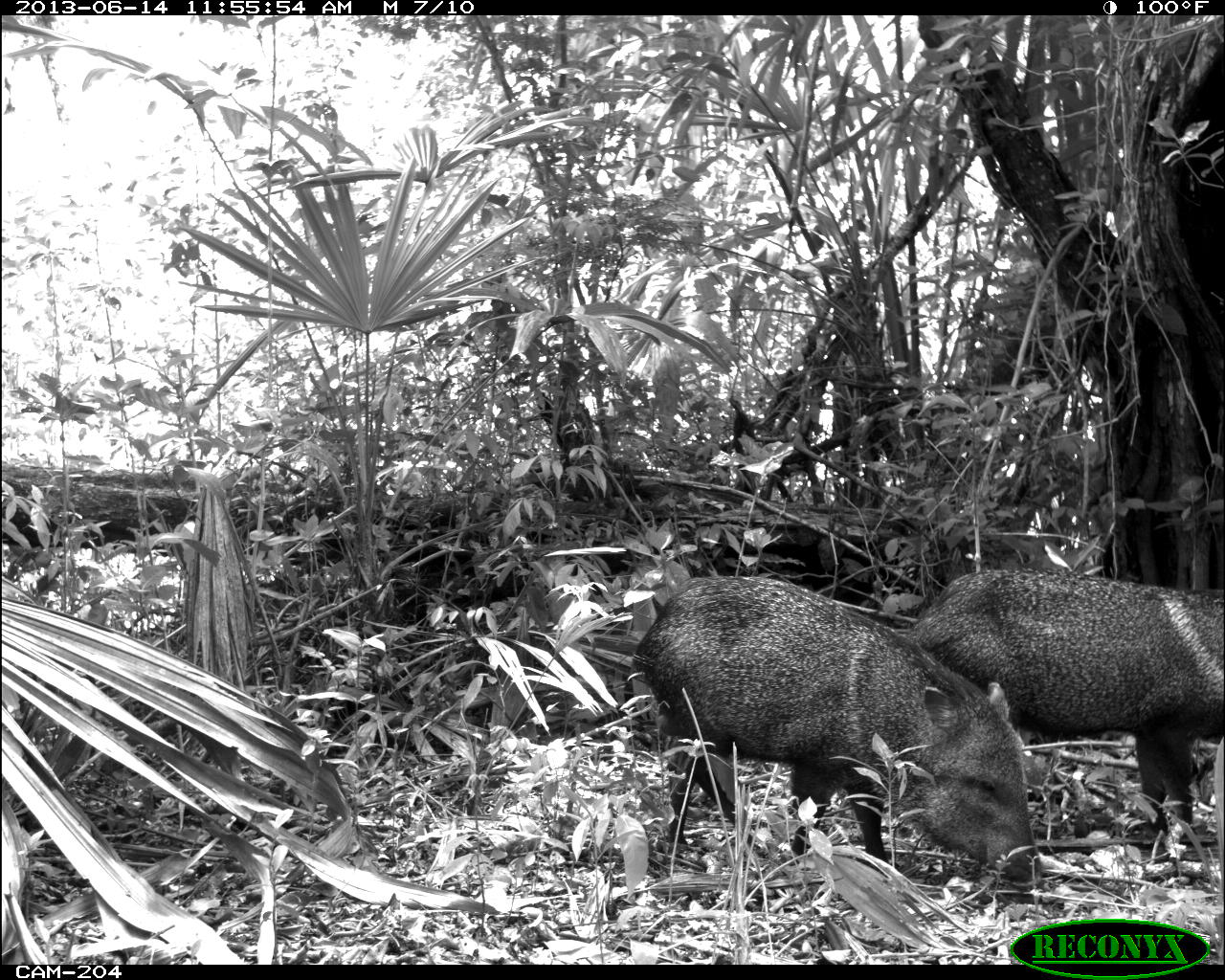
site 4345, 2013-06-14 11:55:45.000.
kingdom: Animalia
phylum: Chordata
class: Mammalia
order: Artiodactyla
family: Tayassuidae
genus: Pecari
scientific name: Pecari tajacu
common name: collared peccary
Pecari tajacu (collared peccary), count 3.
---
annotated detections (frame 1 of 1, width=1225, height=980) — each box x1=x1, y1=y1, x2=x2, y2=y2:
pecari tajacu: x1=627, y1=573, x2=1043, y2=887; x1=908, y1=563, x2=1224, y2=847